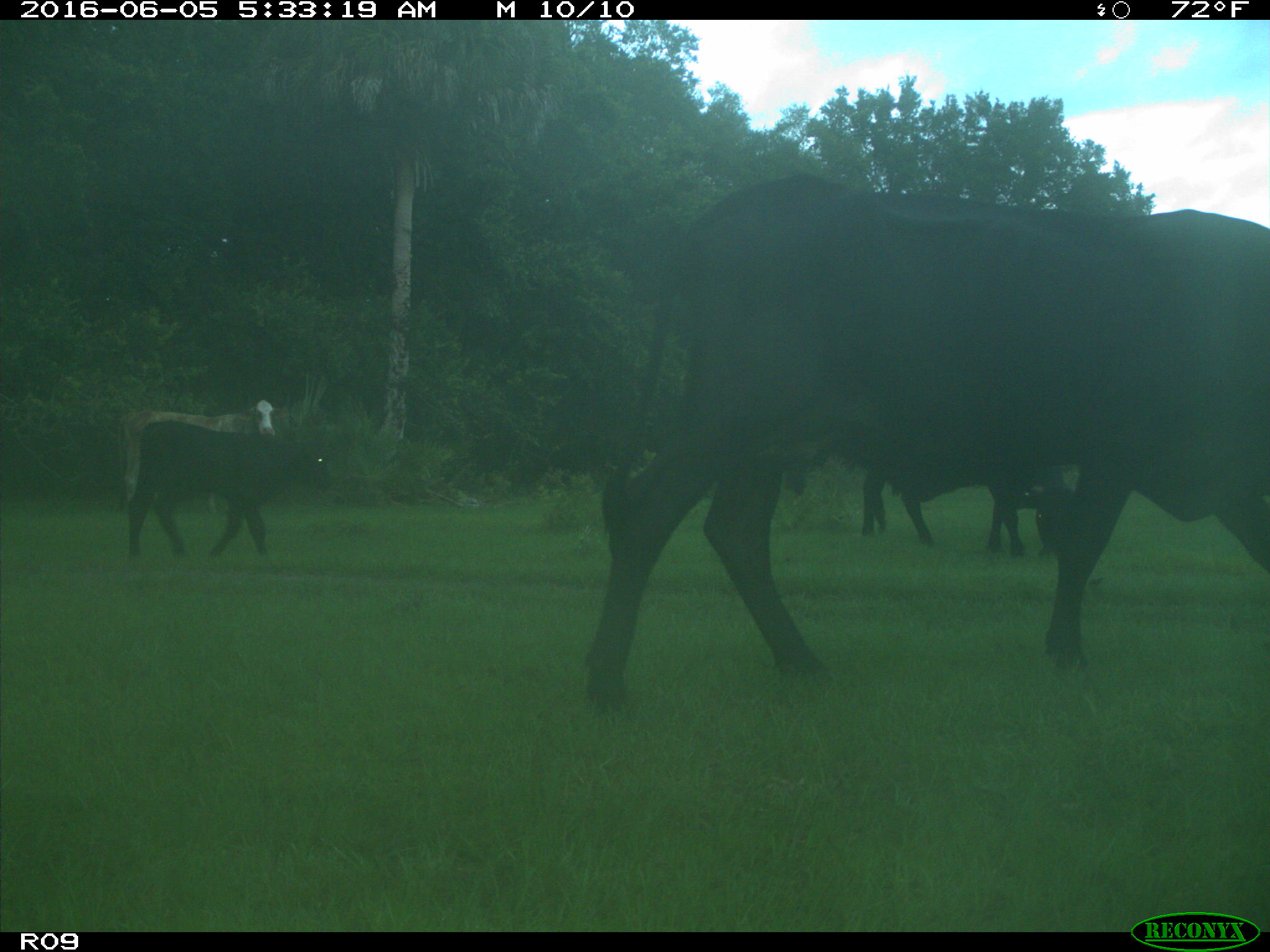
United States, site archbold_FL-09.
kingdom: Animalia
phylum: Chordata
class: Mammalia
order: Artiodactyla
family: Bovidae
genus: Bos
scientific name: Bos taurus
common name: domestic cow